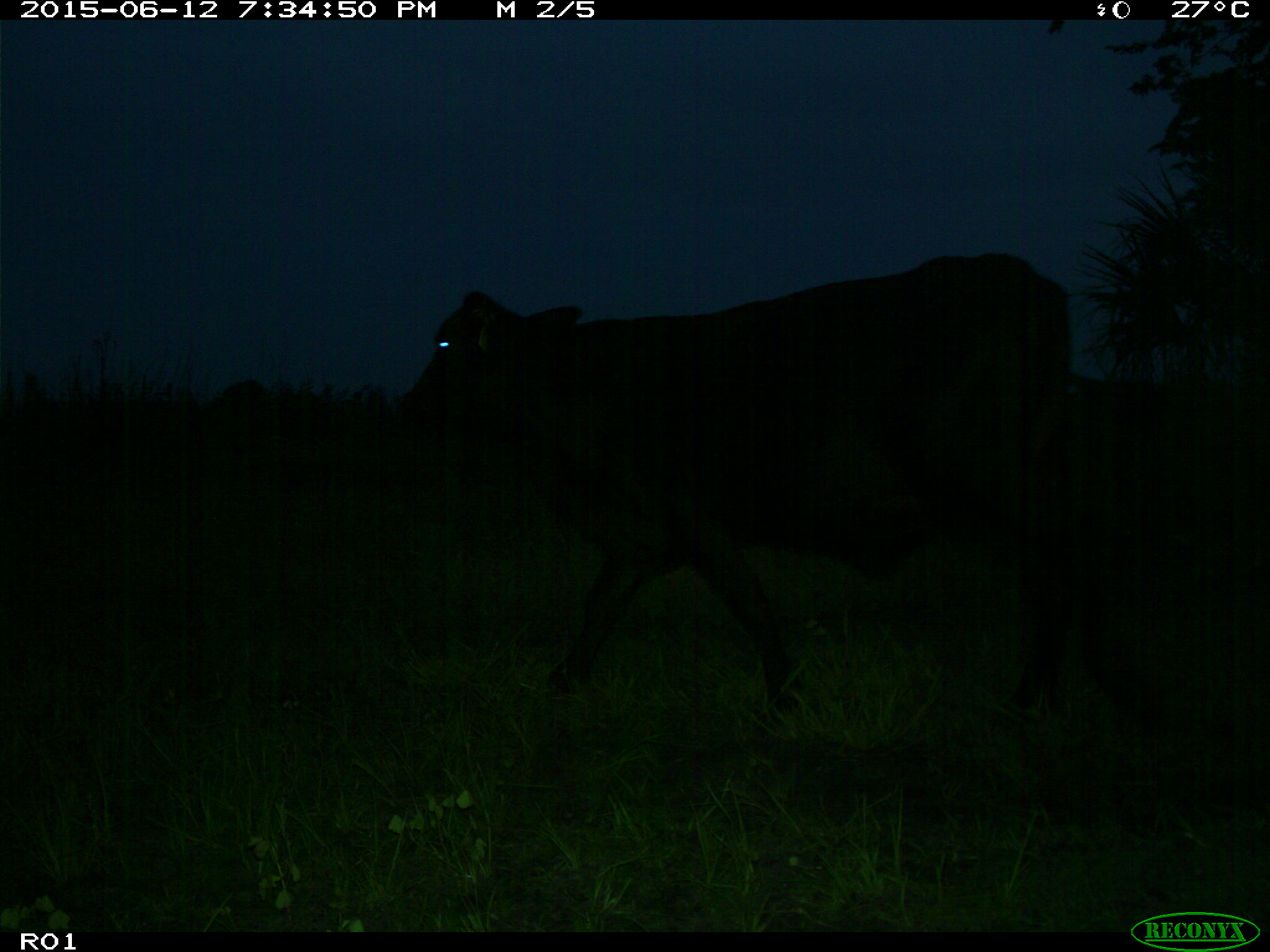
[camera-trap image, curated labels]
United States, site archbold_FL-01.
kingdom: Animalia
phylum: Chordata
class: Mammalia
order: Artiodactyla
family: Bovidae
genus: Bos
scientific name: Bos taurus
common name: domestic cow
Bos taurus (domestic cow).